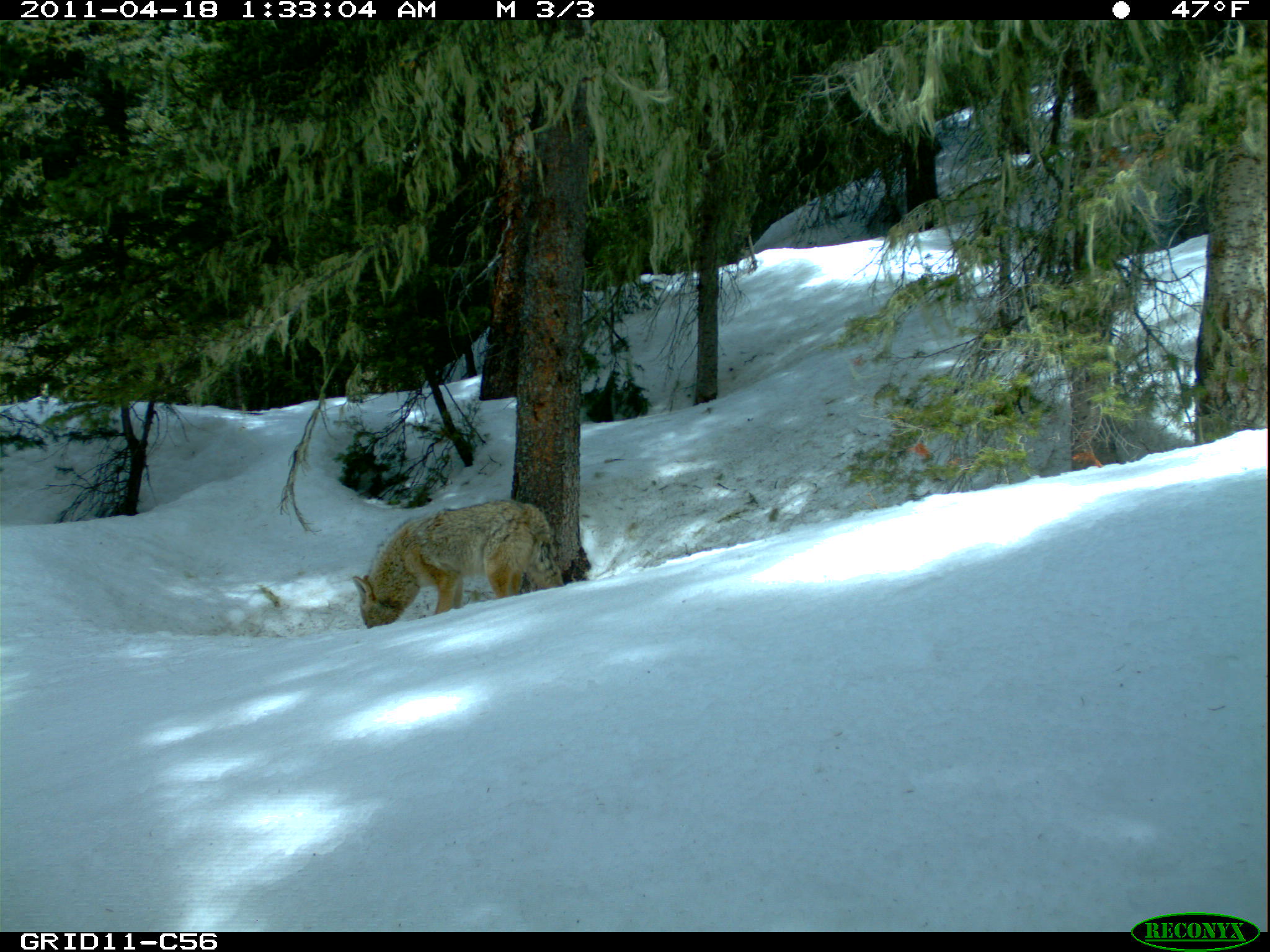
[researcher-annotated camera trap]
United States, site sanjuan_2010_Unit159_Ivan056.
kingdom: Animalia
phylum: Chordata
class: Mammalia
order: Carnivora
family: Canidae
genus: Canis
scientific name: Canis latrans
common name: coyote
Canis latrans (coyote).